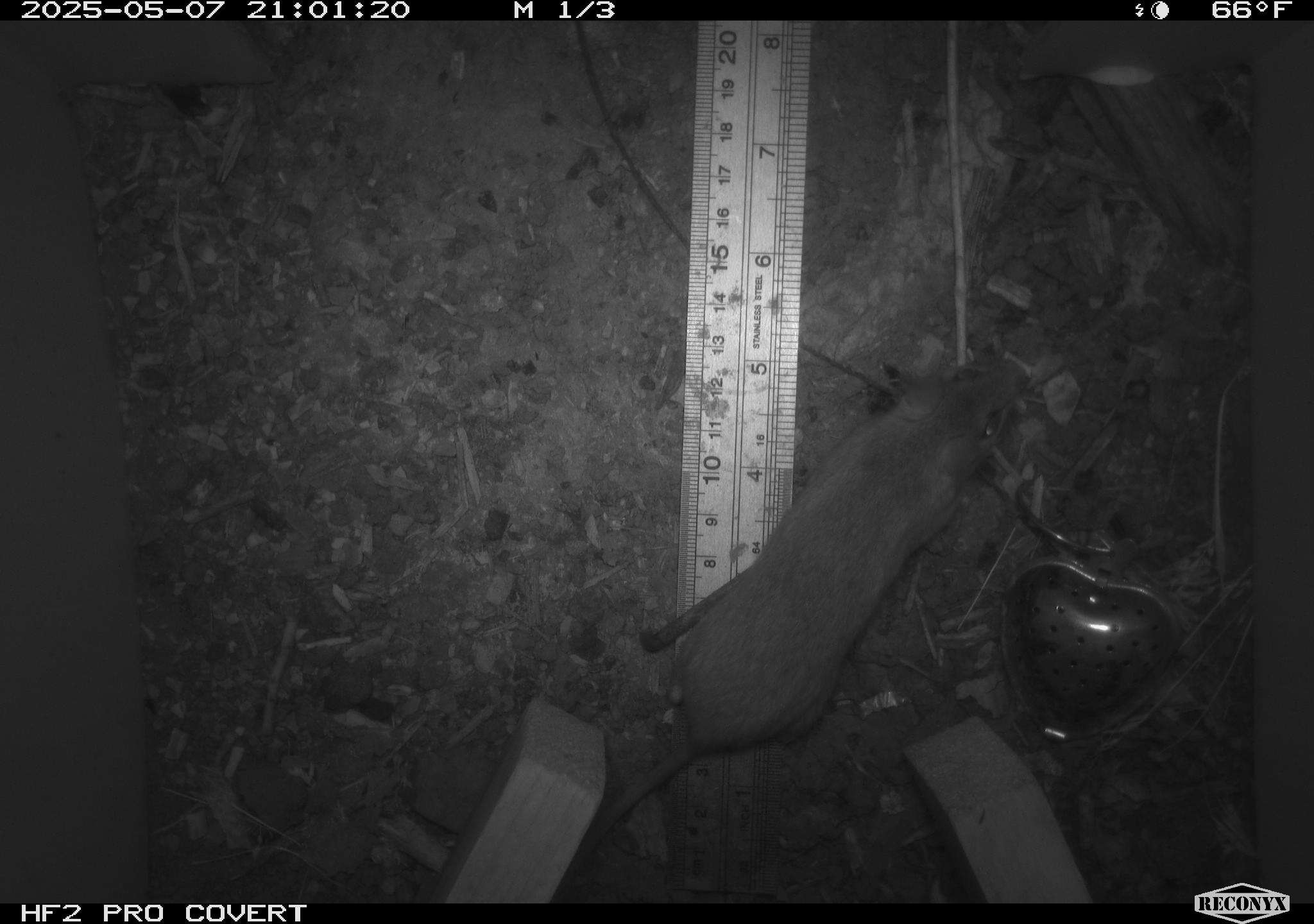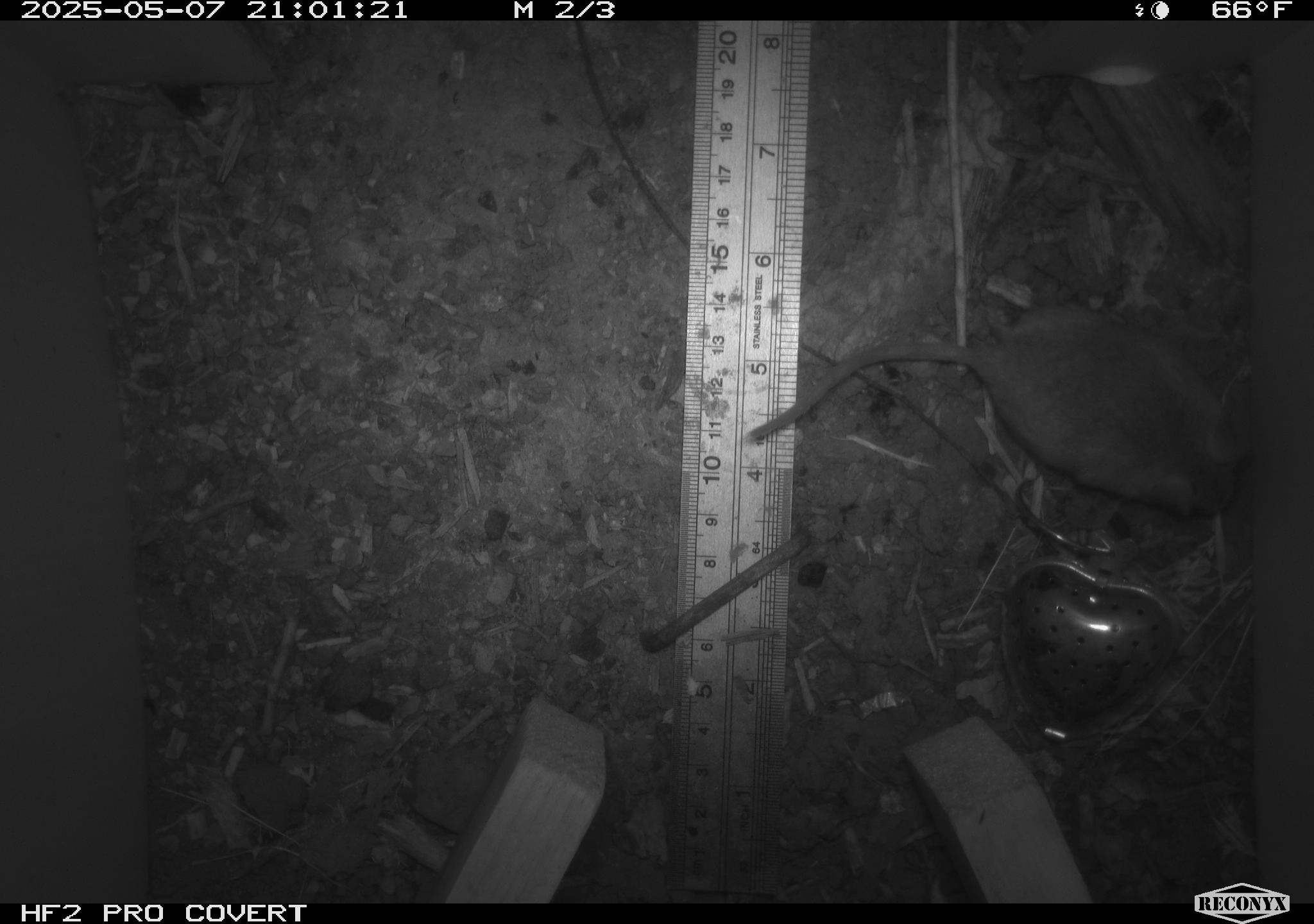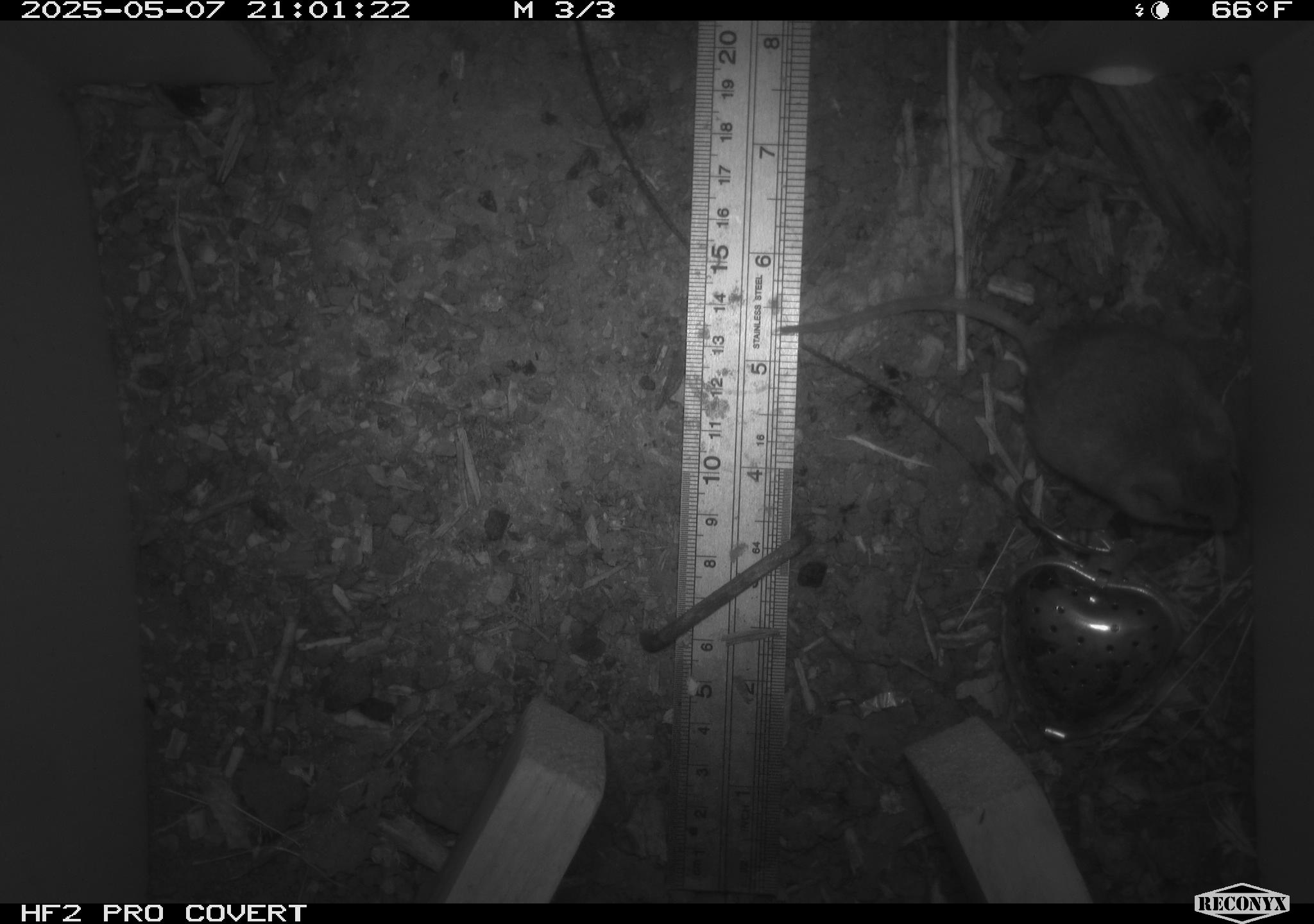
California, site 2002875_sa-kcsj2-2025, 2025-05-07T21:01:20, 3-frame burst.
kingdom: Animalia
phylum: Chordata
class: Mammalia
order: Rodentia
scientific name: Rodentia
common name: rodent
Rodent (Rodentia).